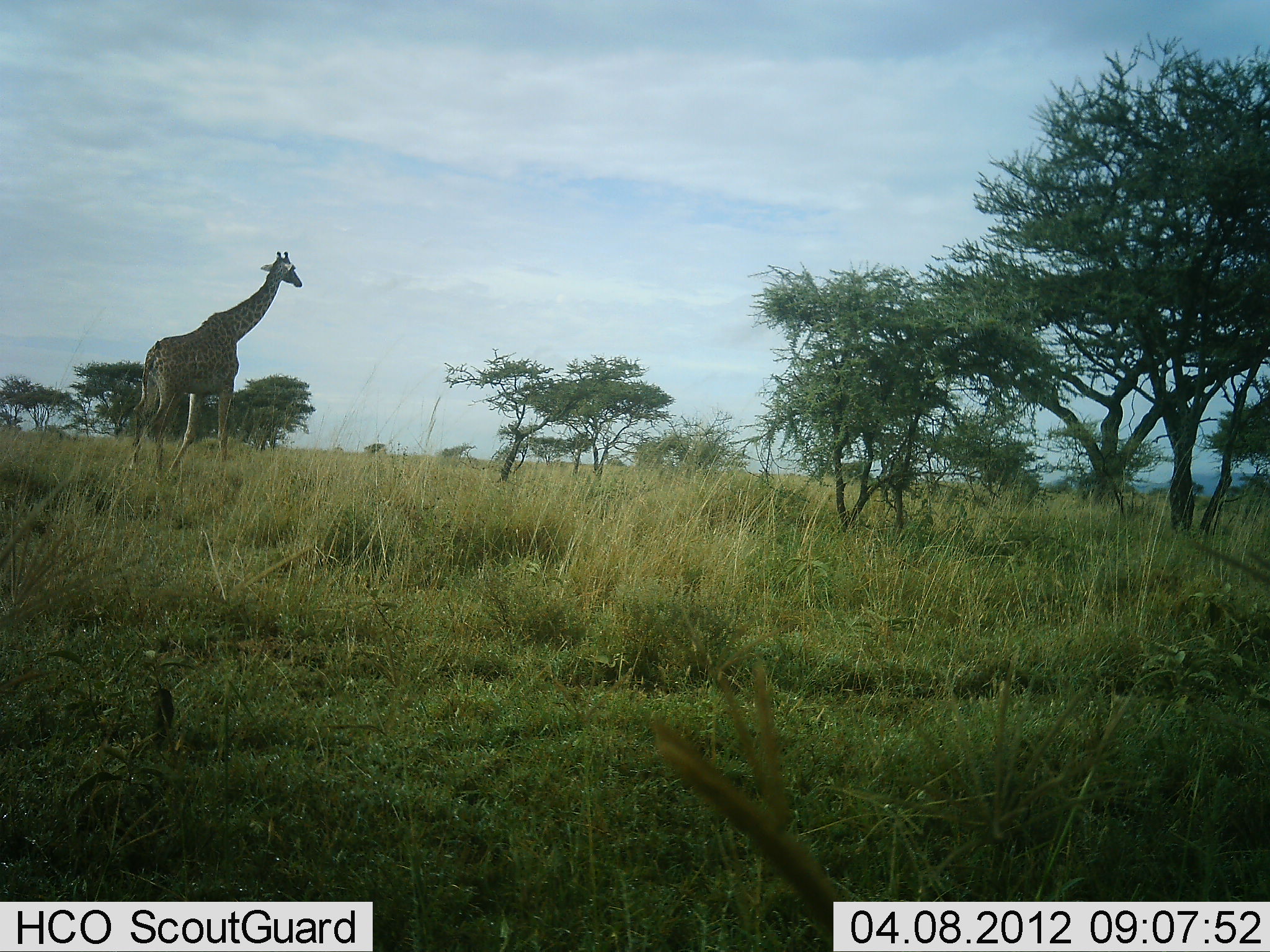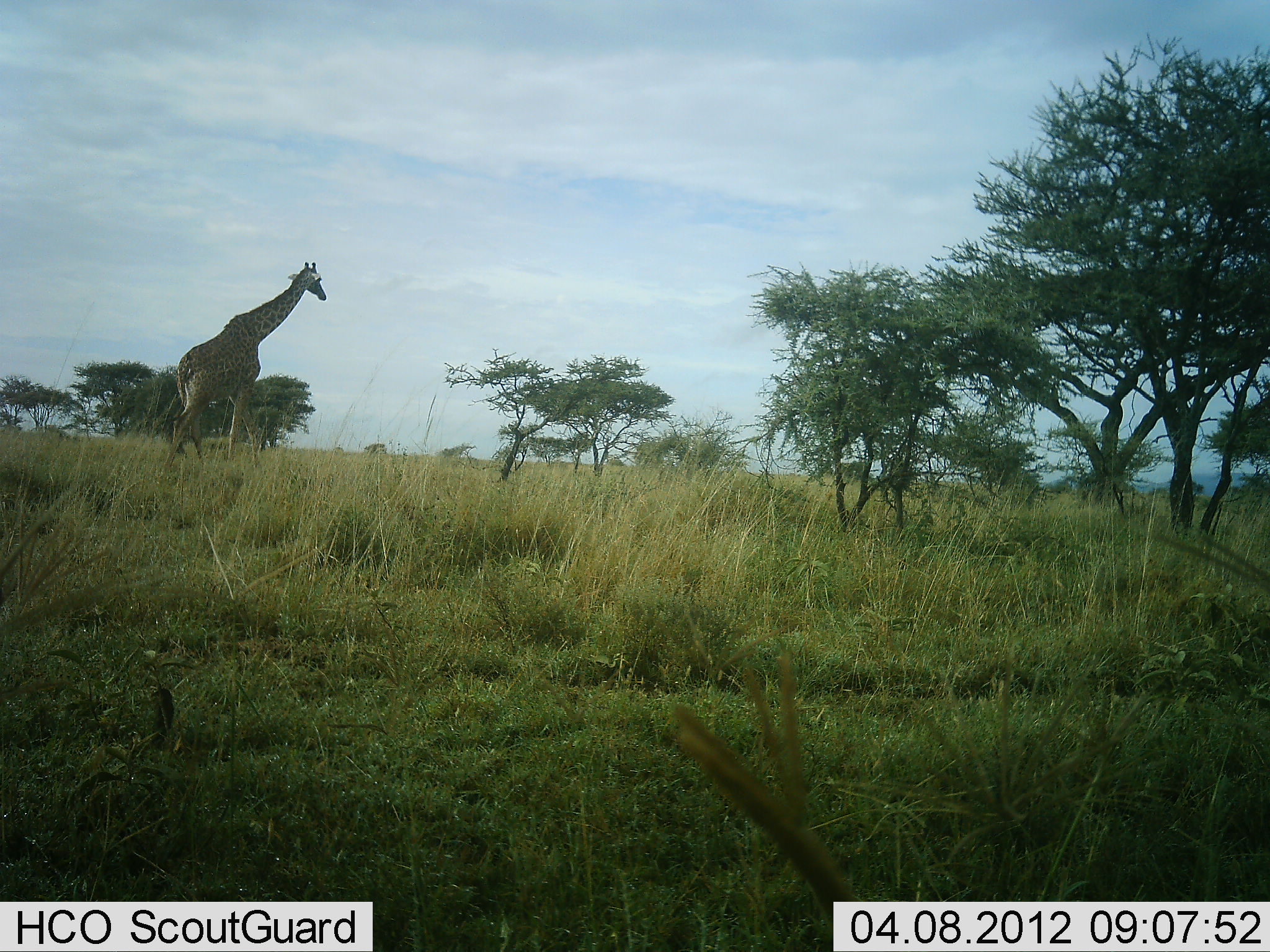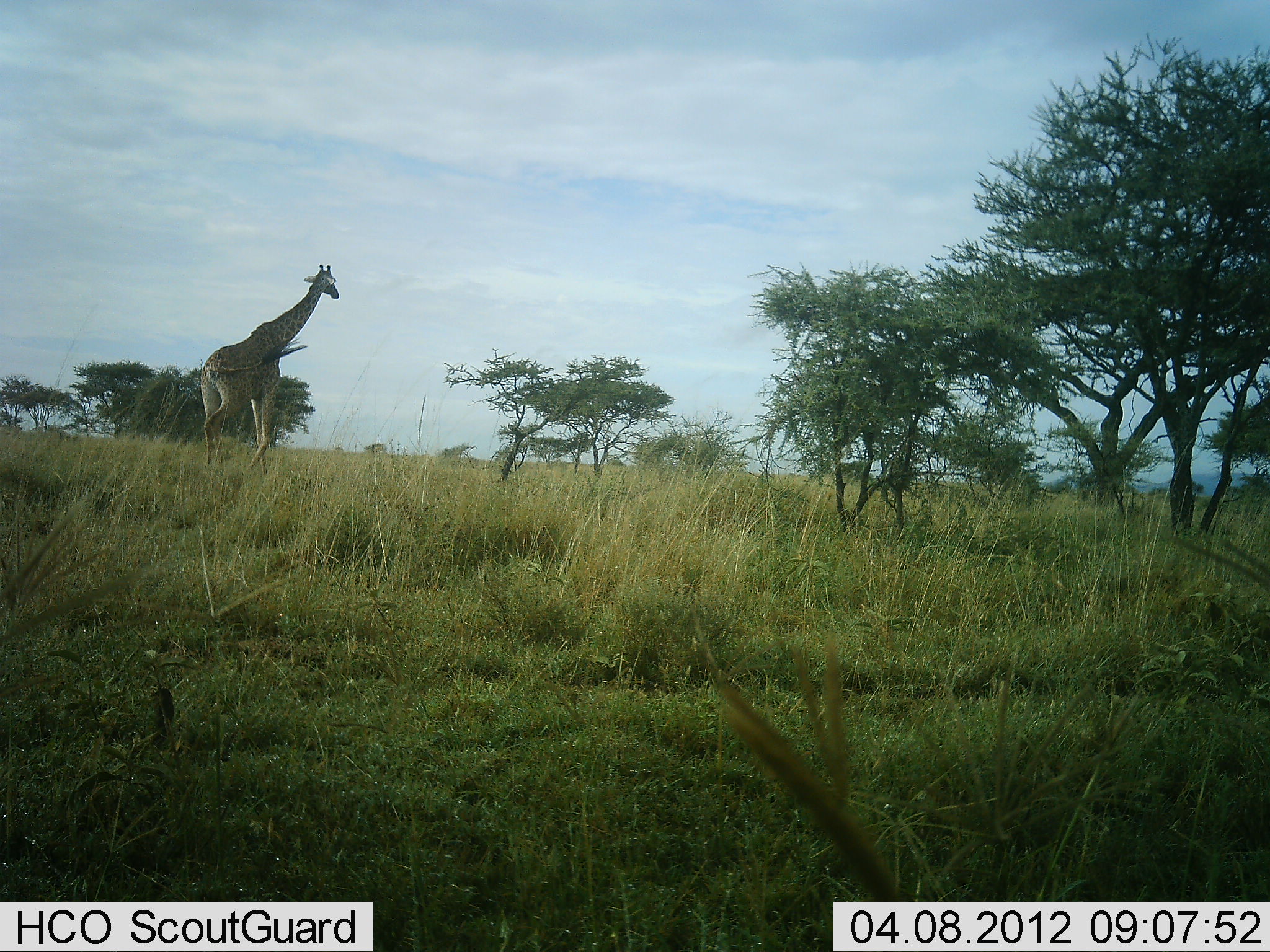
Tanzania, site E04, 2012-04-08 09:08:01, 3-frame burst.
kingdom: Animalia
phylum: Chordata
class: Mammalia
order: Artiodactyla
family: Giraffidae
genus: Giraffa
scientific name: Giraffa camelopardalis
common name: giraffe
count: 1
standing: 4%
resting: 0%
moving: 100%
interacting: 0%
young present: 0%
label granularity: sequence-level